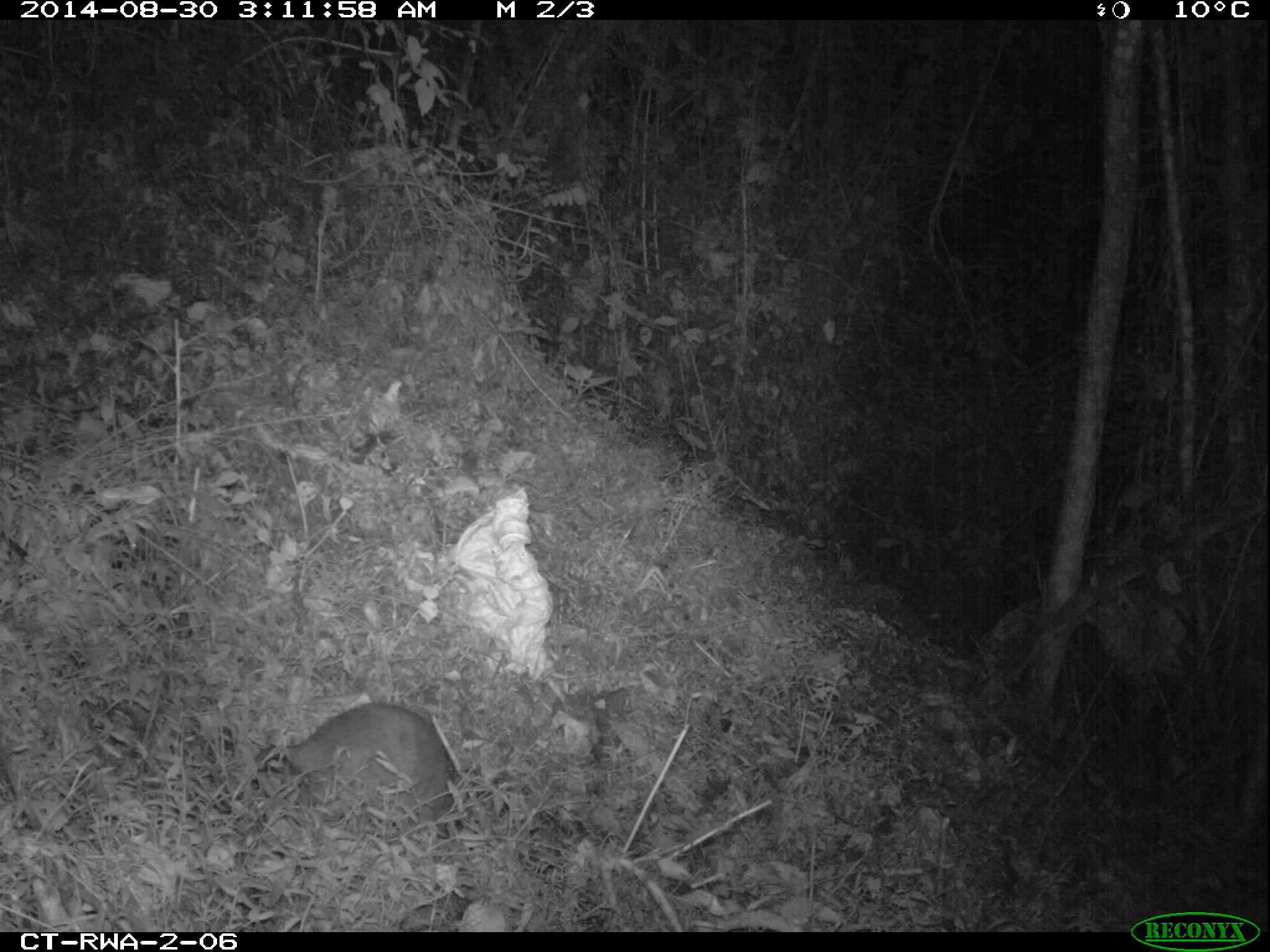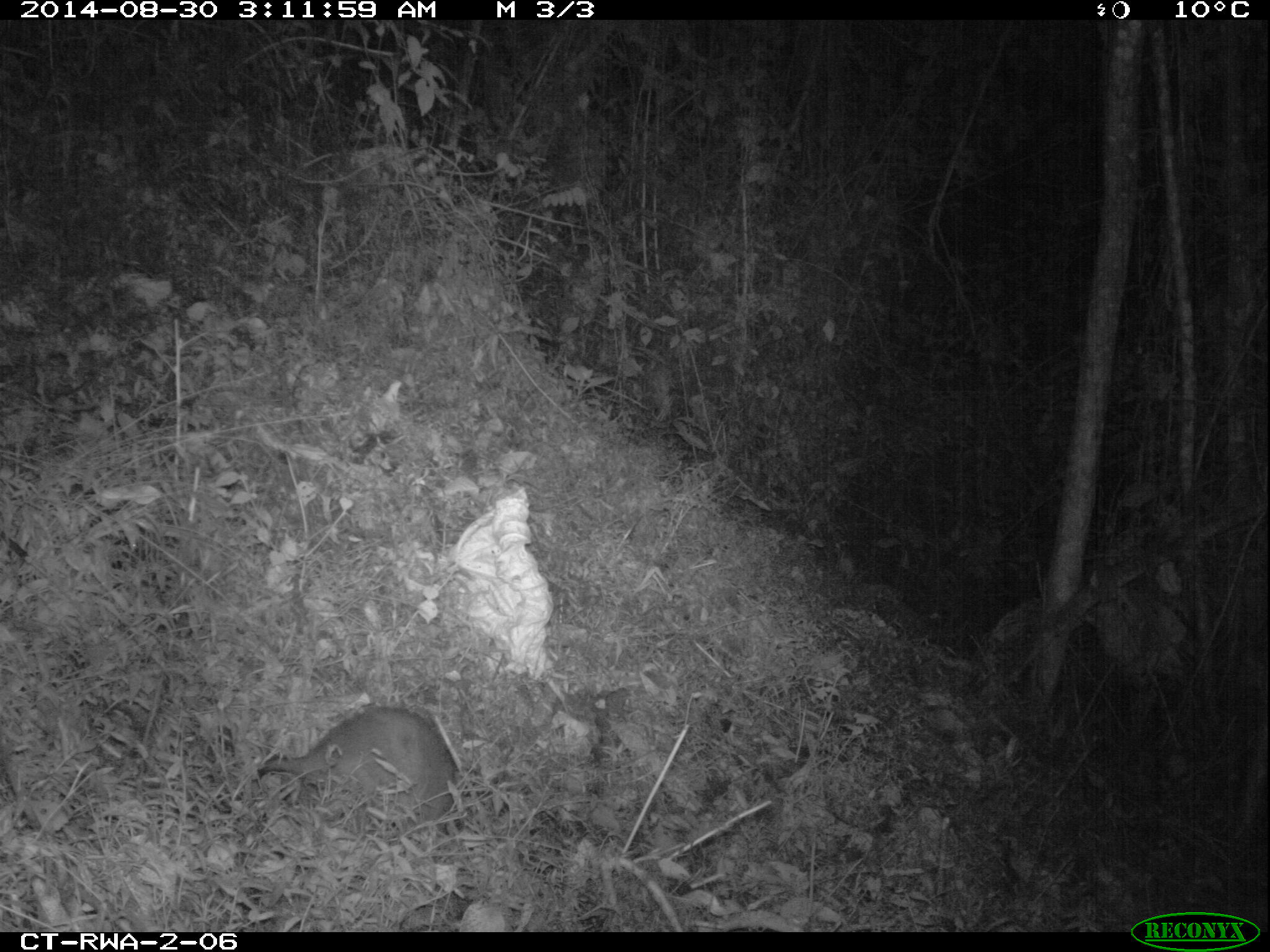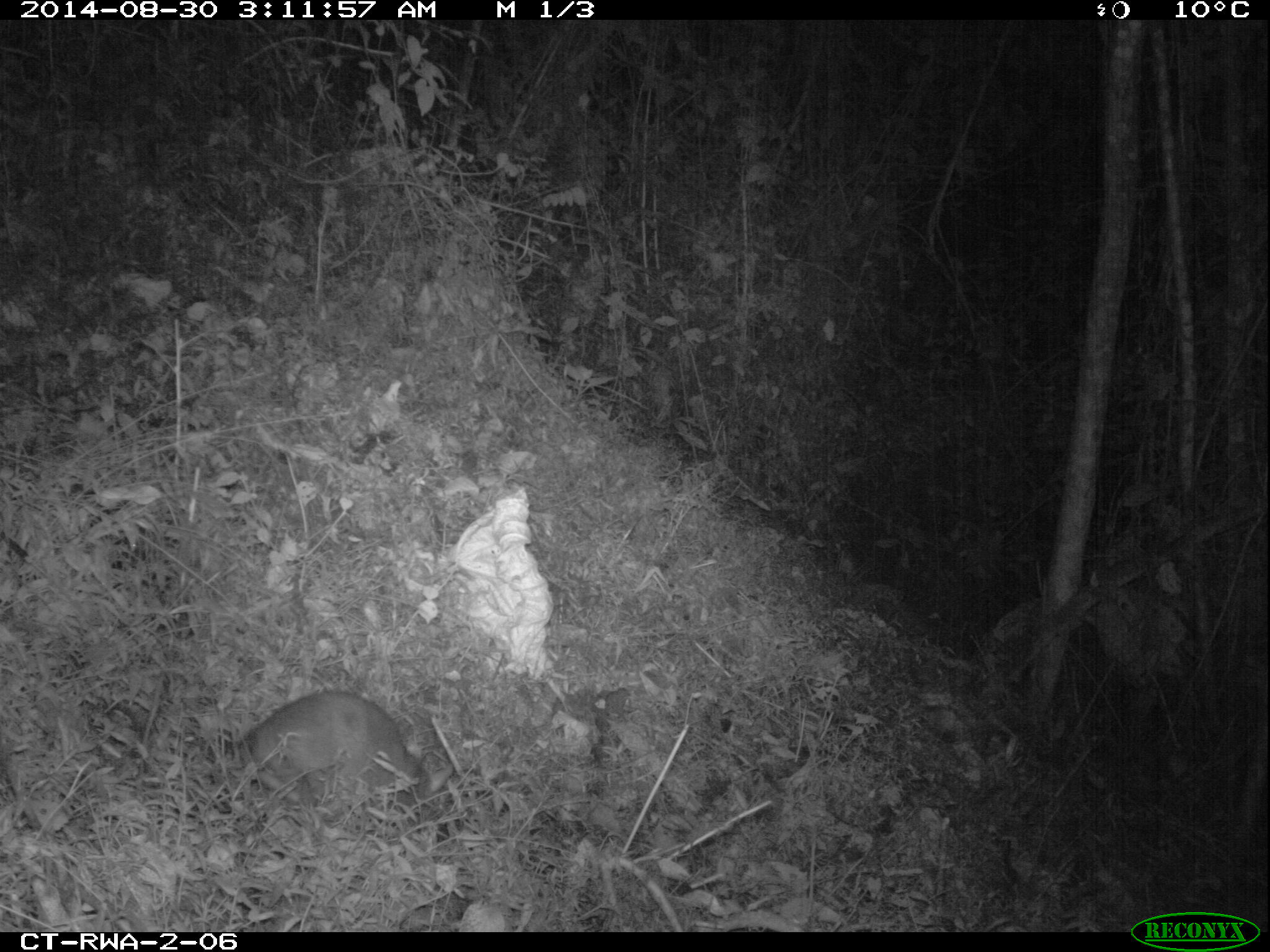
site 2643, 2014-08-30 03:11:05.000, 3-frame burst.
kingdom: Animalia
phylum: Chordata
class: Mammalia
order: Rodentia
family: Nesomyidae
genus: Cricetomys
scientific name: Cricetomys gambianus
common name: african giant pouched rat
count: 1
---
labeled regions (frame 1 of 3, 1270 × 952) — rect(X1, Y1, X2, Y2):
cricetomys gambianus: rect(246, 696, 470, 840)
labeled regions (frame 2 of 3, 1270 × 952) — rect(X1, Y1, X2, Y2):
cricetomys gambianus: rect(250, 700, 467, 838)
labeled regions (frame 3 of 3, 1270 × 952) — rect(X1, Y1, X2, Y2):
cricetomys gambianus: rect(221, 687, 455, 832)